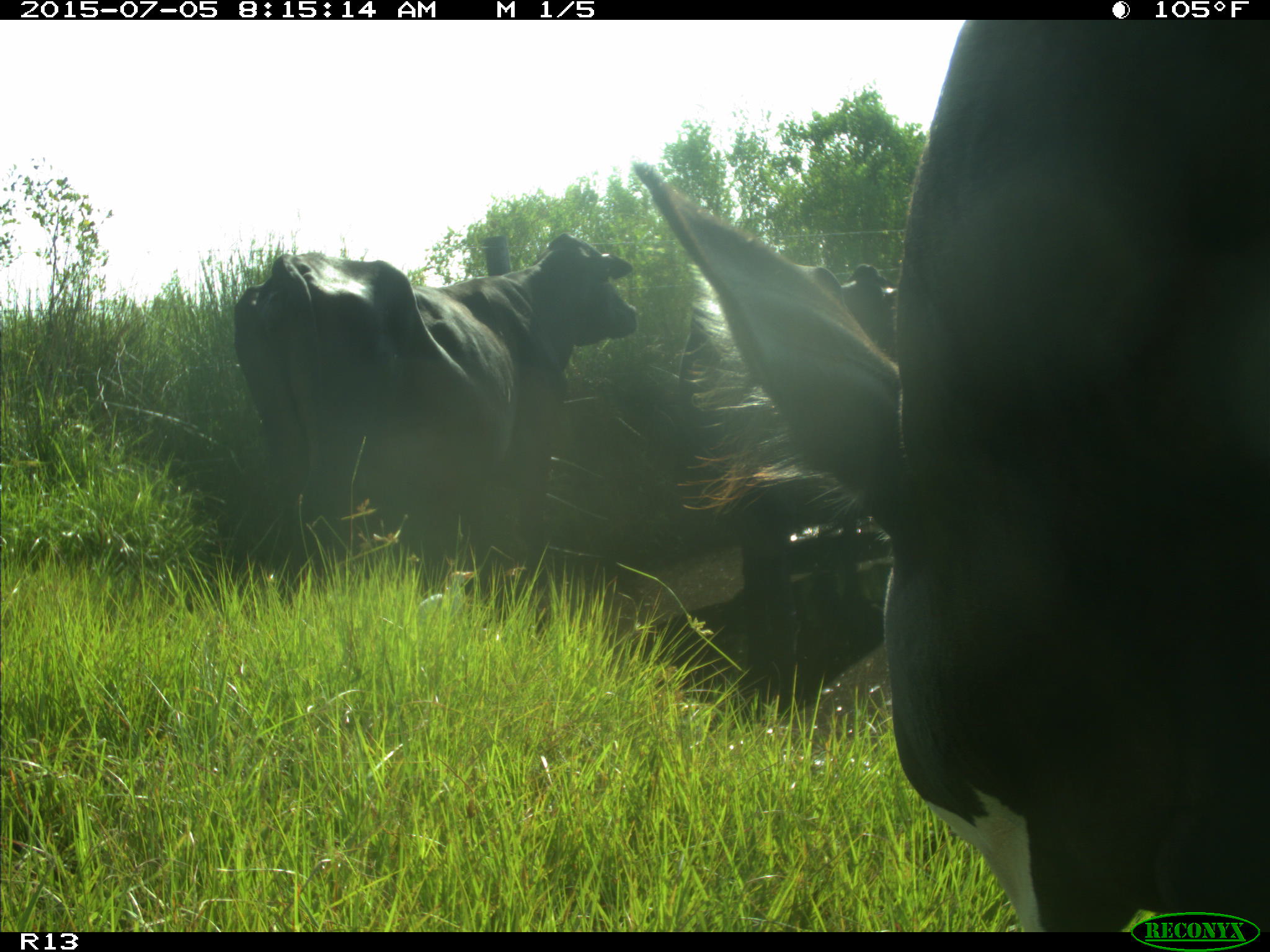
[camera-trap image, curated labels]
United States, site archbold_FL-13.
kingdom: Animalia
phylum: Chordata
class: Mammalia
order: Artiodactyla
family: Bovidae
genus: Bos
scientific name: Bos taurus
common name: domestic cow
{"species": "Bos taurus (domestic cow)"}